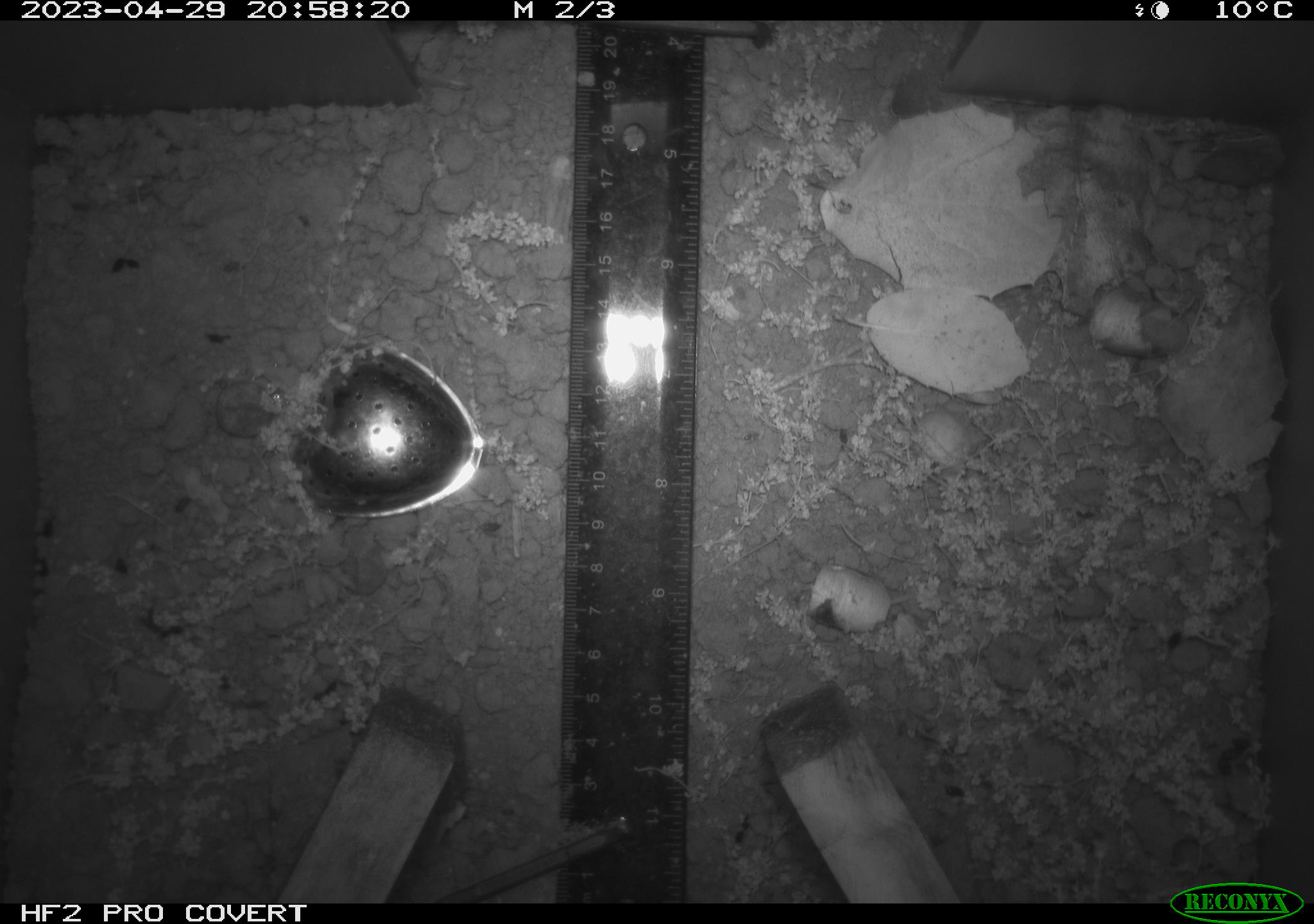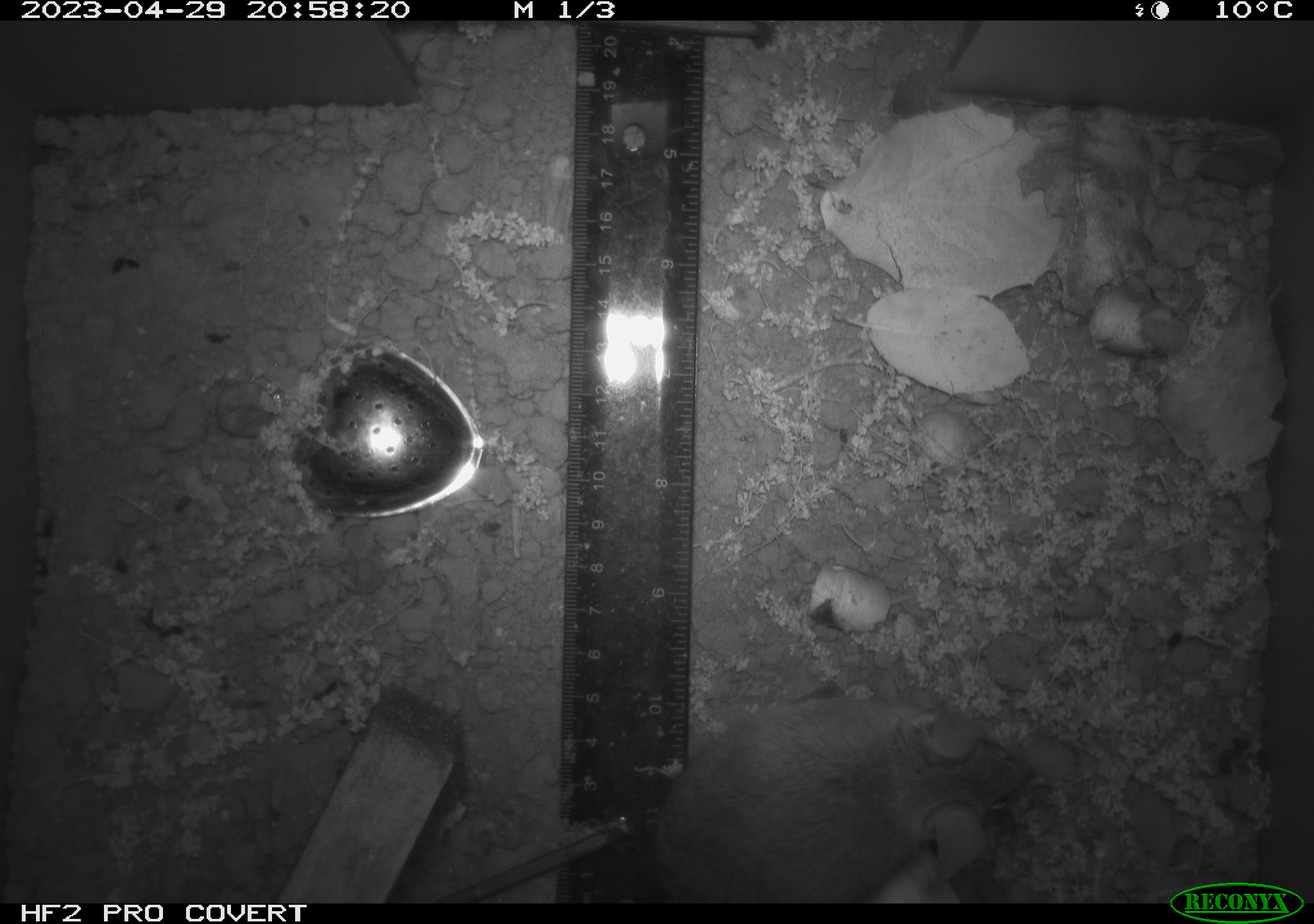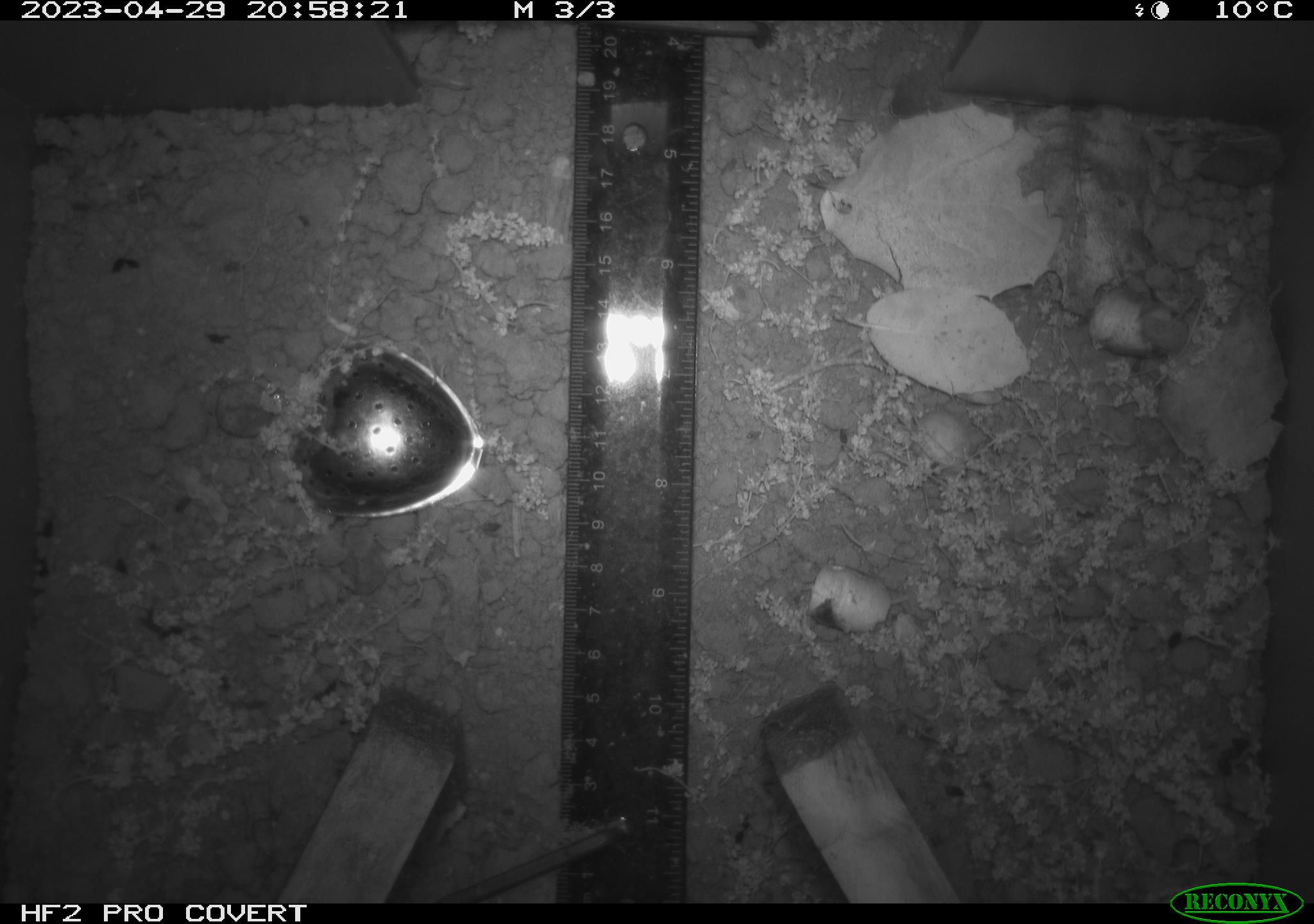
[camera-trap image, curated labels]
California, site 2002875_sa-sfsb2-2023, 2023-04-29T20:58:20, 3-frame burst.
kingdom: Animalia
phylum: Chordata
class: Mammalia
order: Rodentia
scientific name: Rodentia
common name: mouse species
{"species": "mouse species (Rodentia)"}